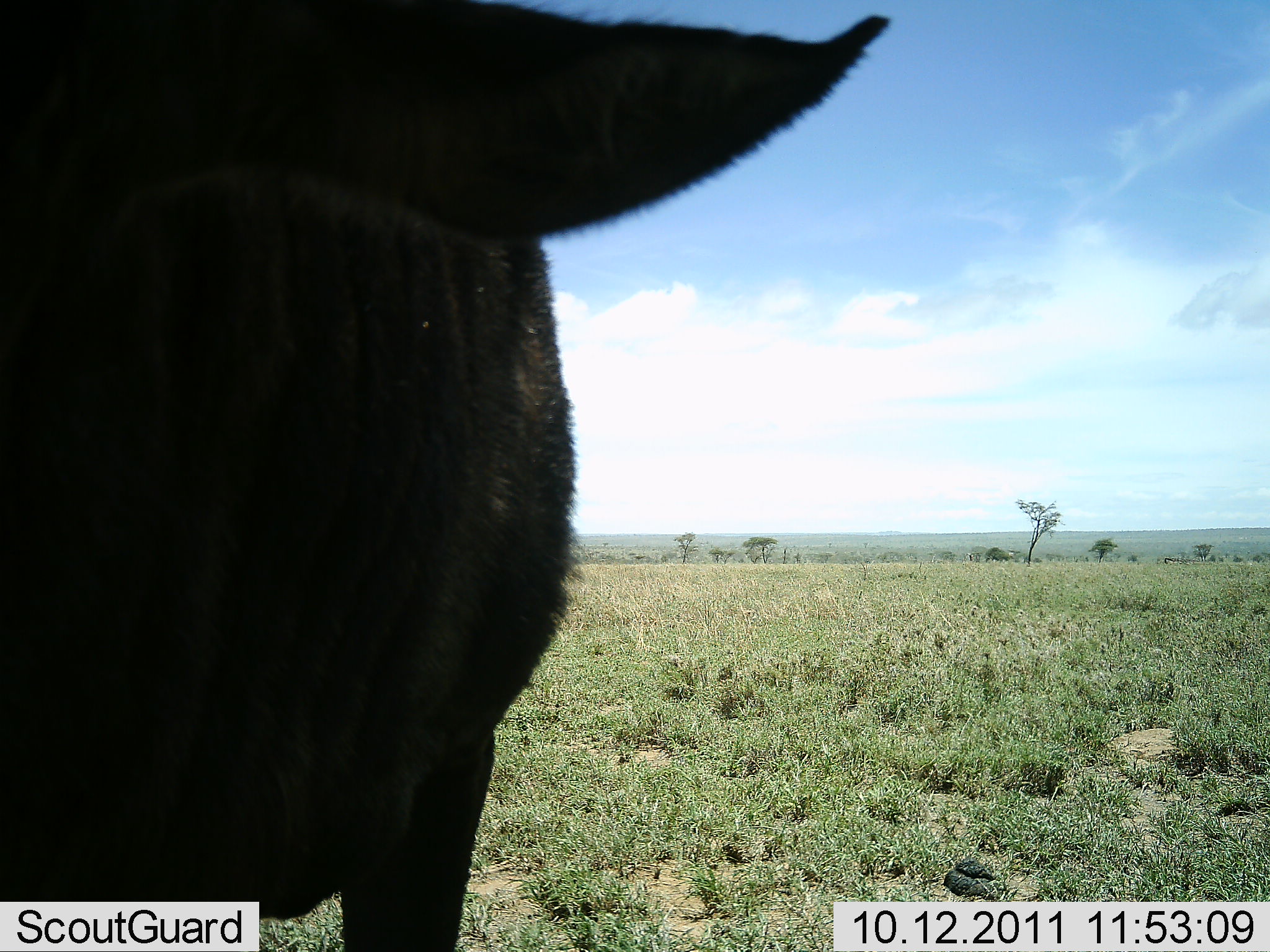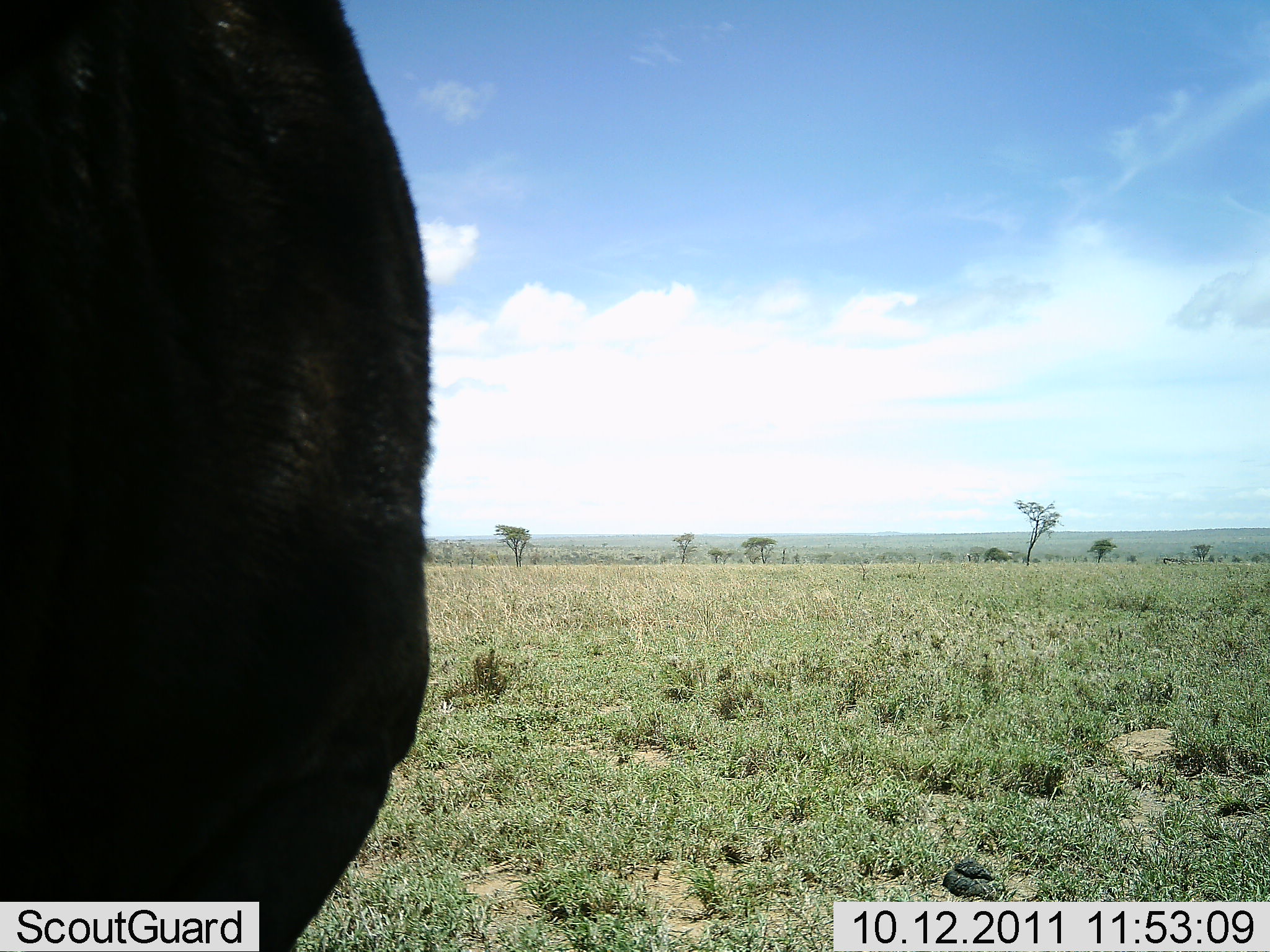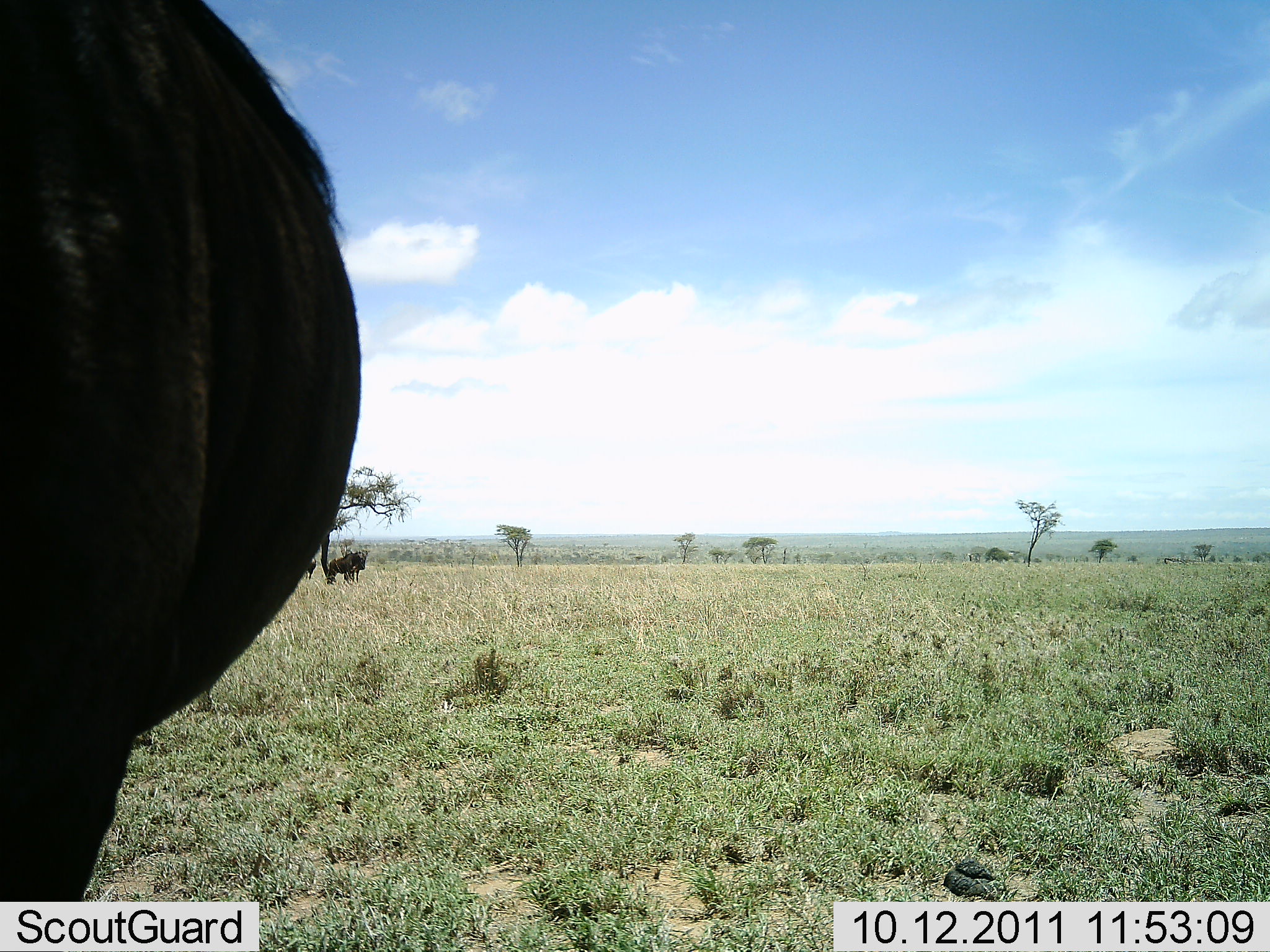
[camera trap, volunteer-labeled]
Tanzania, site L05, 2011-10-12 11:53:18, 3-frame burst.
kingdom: Animalia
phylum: Chordata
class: Mammalia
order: Artiodactyla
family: Bovidae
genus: Connochaetes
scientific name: Connochaetes taurinus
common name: blue wildebeest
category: wildebeest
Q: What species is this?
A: Wildebeest (blue wildebeest) (Connochaetes taurinus).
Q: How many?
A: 1.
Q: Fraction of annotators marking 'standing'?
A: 89%.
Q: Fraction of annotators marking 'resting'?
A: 0%.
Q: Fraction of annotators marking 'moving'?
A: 11%.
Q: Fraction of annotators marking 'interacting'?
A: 0%.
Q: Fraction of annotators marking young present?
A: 0%.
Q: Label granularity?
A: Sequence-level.